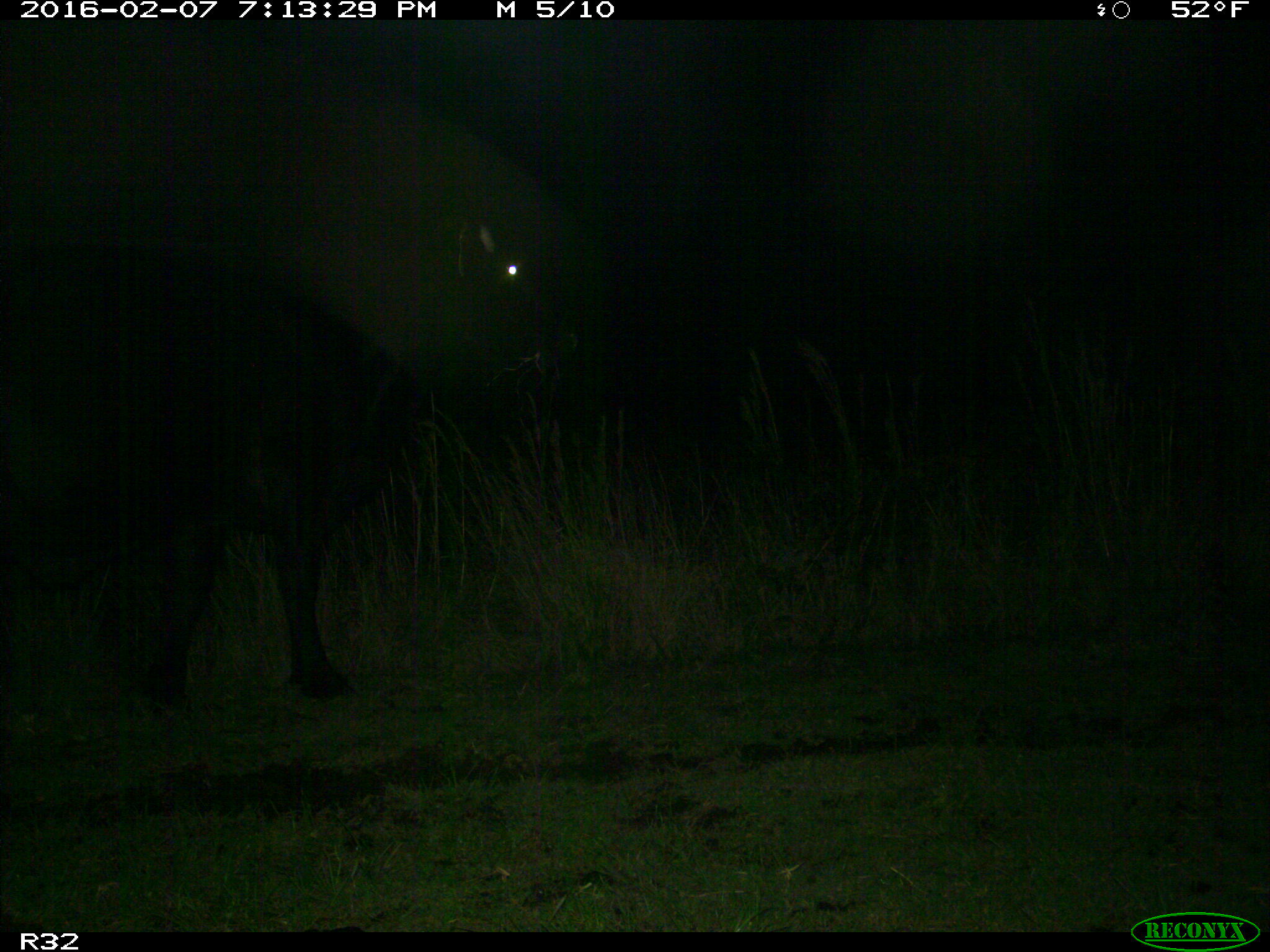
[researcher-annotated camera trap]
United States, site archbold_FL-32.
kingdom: Animalia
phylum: Chordata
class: Mammalia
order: Artiodactyla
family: Bovidae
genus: Bos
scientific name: Bos taurus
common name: domestic cow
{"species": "Bos taurus (domestic cow)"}